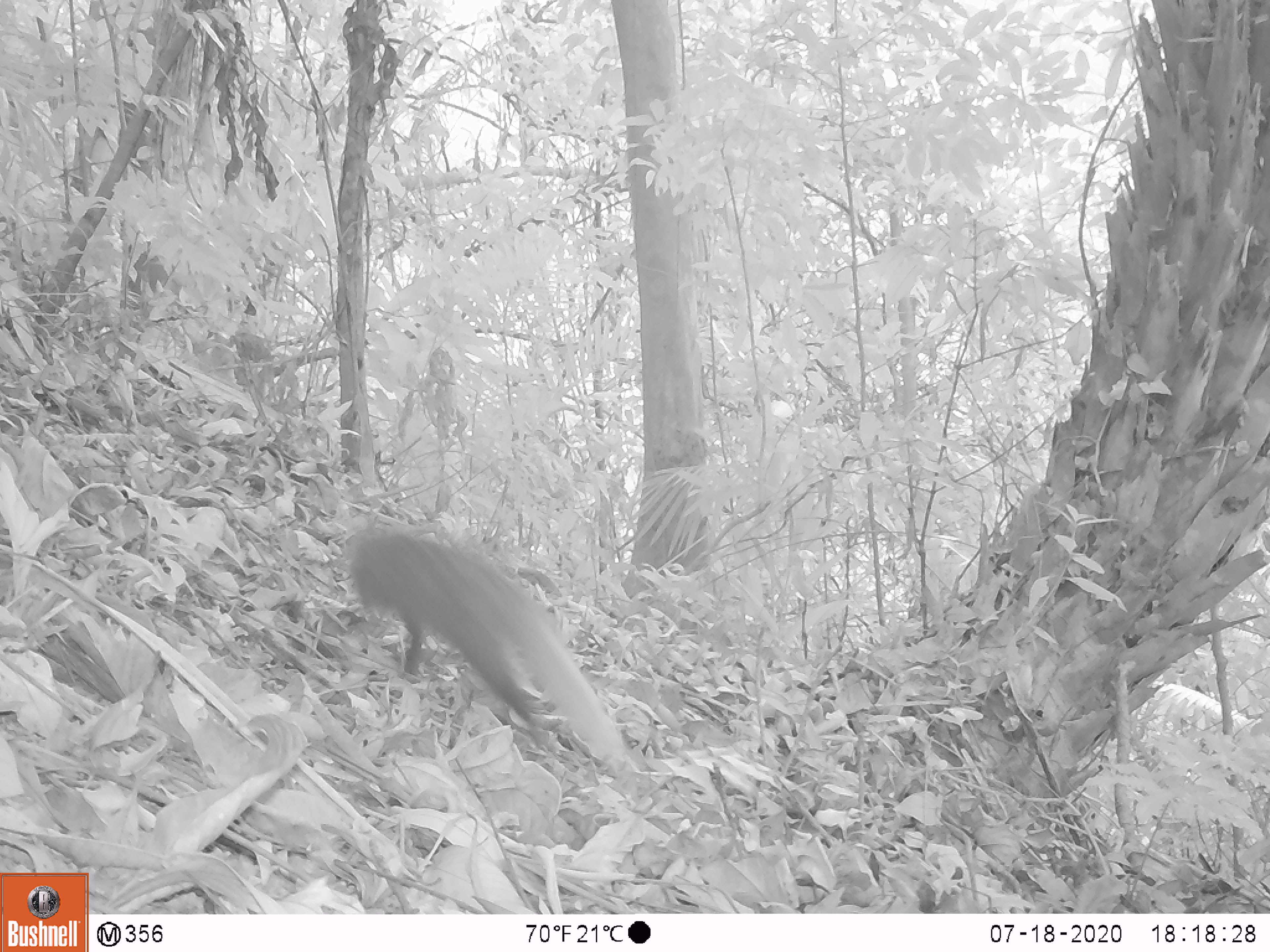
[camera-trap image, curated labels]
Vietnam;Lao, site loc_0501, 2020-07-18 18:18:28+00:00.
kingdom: Animalia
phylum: Chordata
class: Mammalia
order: Carnivora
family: Herpestidae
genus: Urva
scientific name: Urva urva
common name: crab-eating mongoose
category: crab eating mongoose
Crab eating mongoose (crab-eating mongoose) (Urva urva). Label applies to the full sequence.